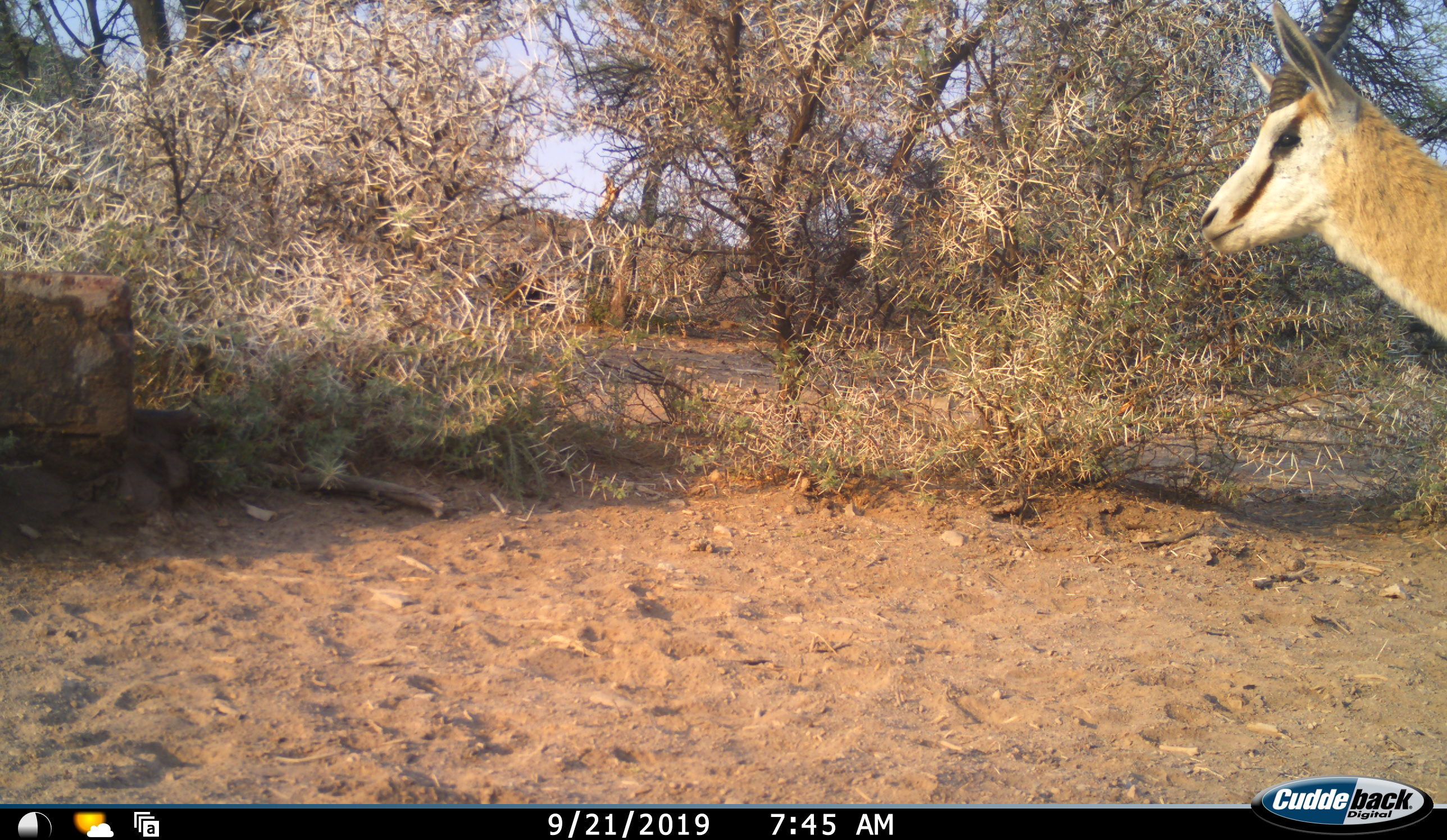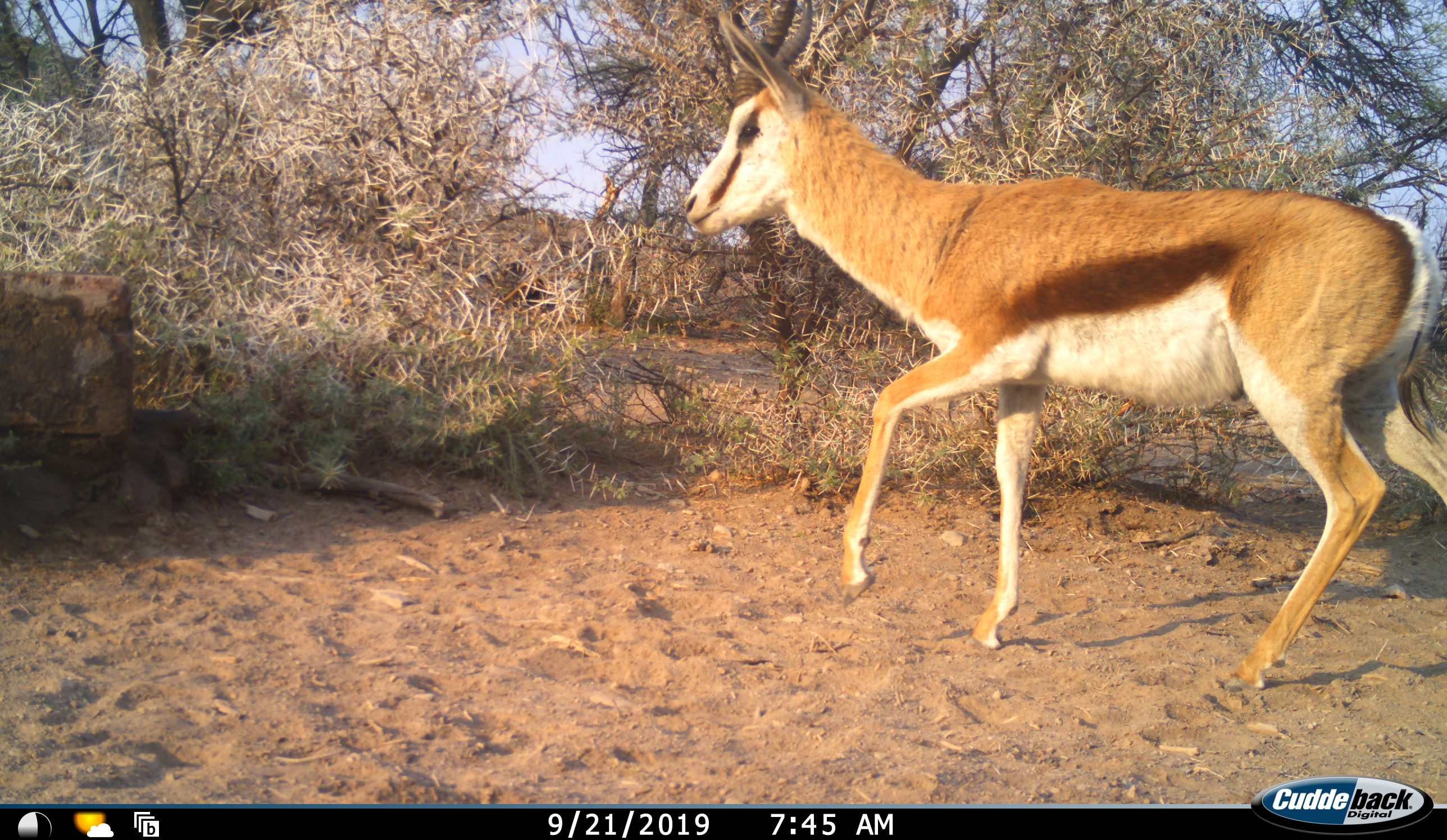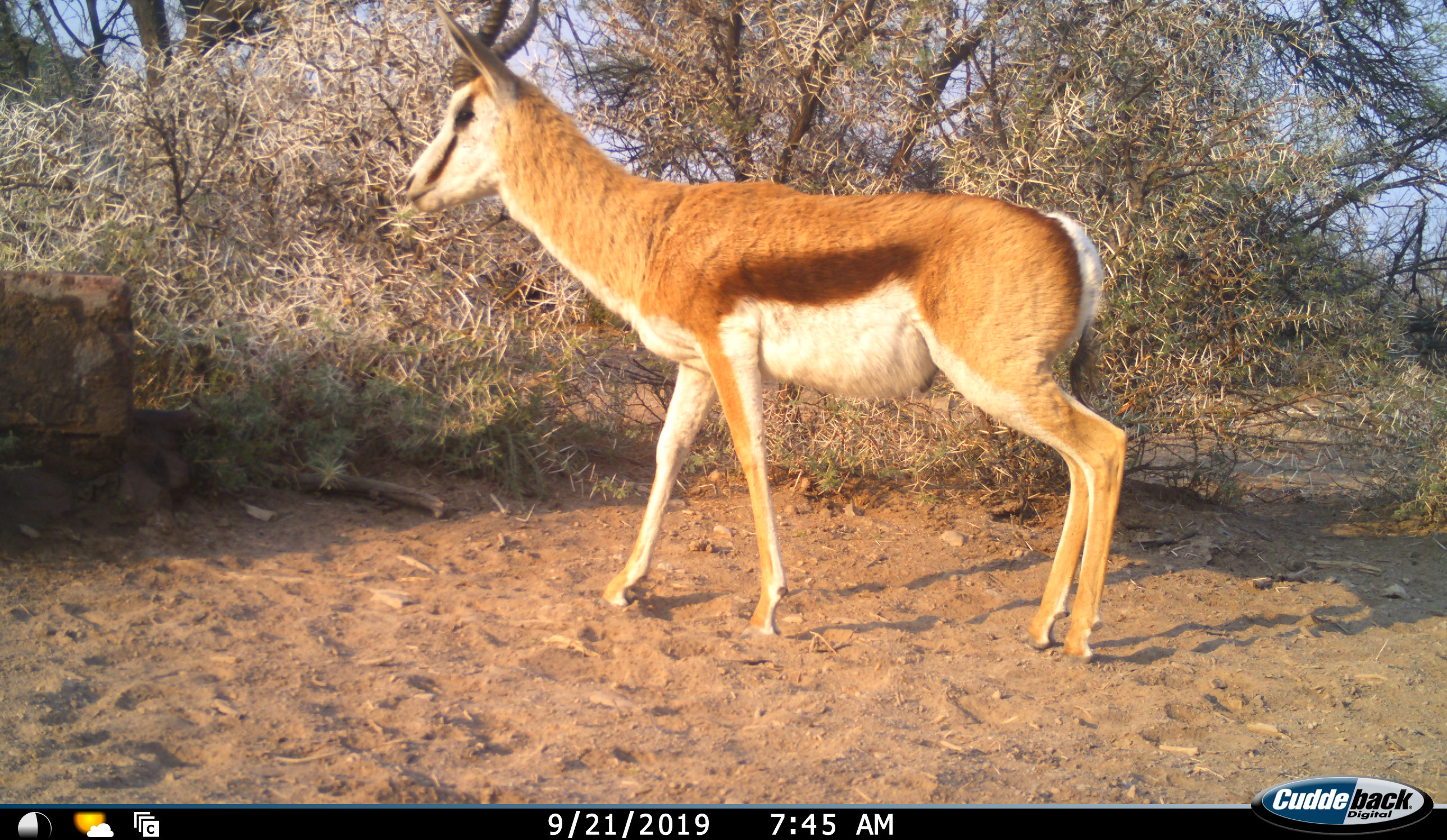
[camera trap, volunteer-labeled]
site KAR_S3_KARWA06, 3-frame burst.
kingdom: Animalia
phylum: Chordata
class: Mammalia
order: Artiodactyla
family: Bovidae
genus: Antidorcas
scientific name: Antidorcas marsupialis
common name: springbok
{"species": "springbok (Antidorcas marsupialis)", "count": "1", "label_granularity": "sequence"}